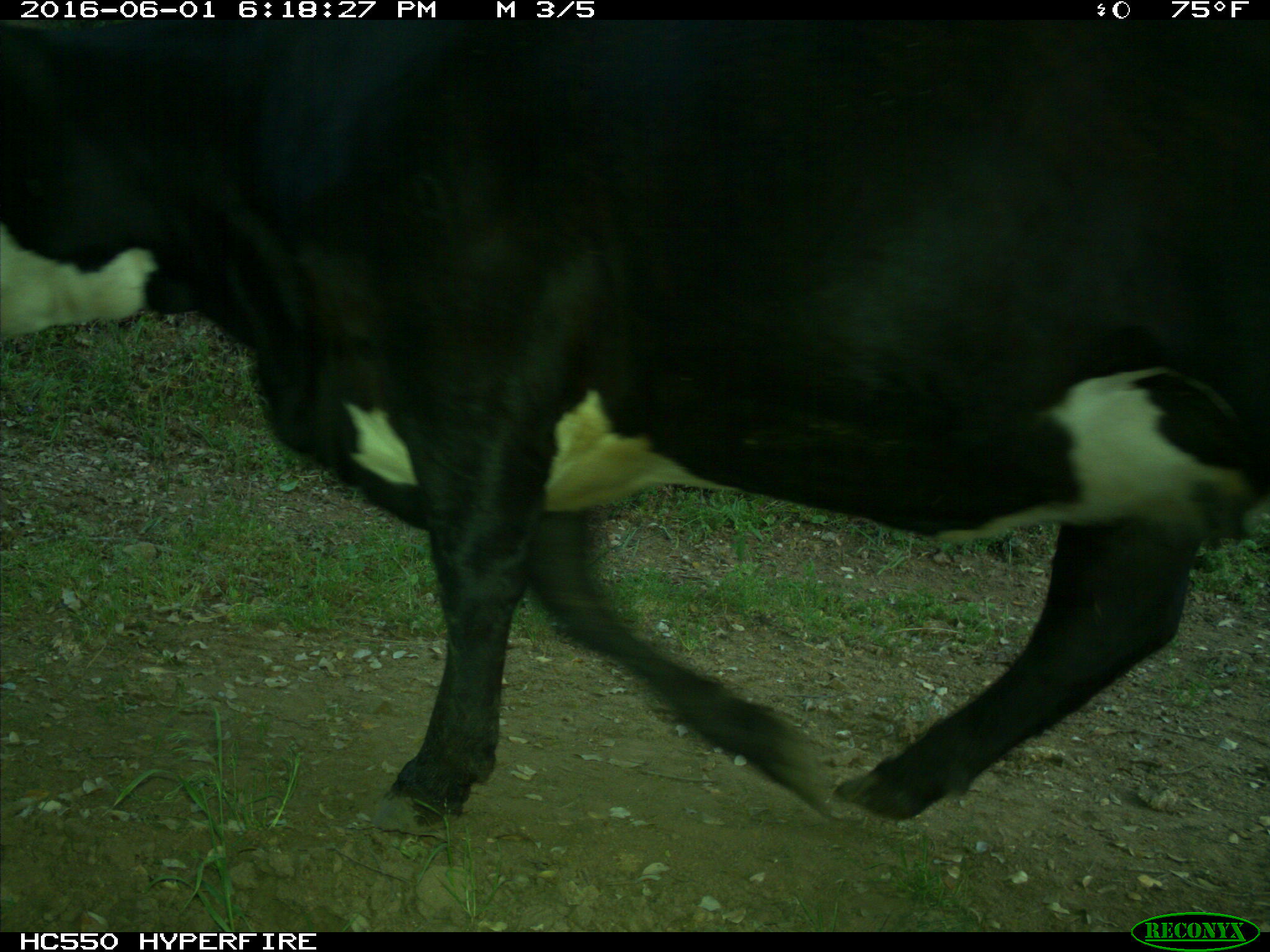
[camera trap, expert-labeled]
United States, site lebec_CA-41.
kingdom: Animalia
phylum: Chordata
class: Mammalia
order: Artiodactyla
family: Bovidae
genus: Bos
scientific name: Bos taurus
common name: domestic cow